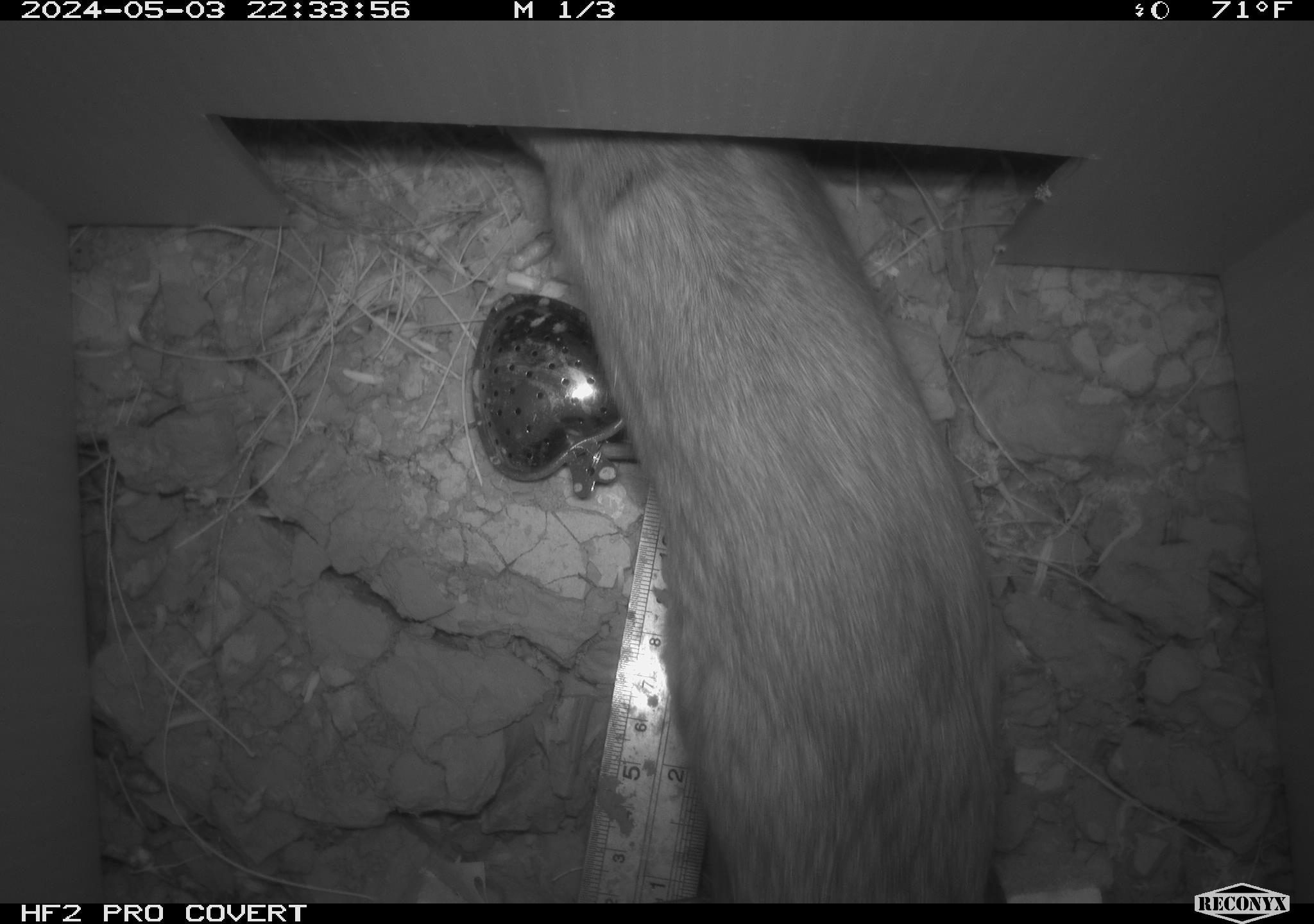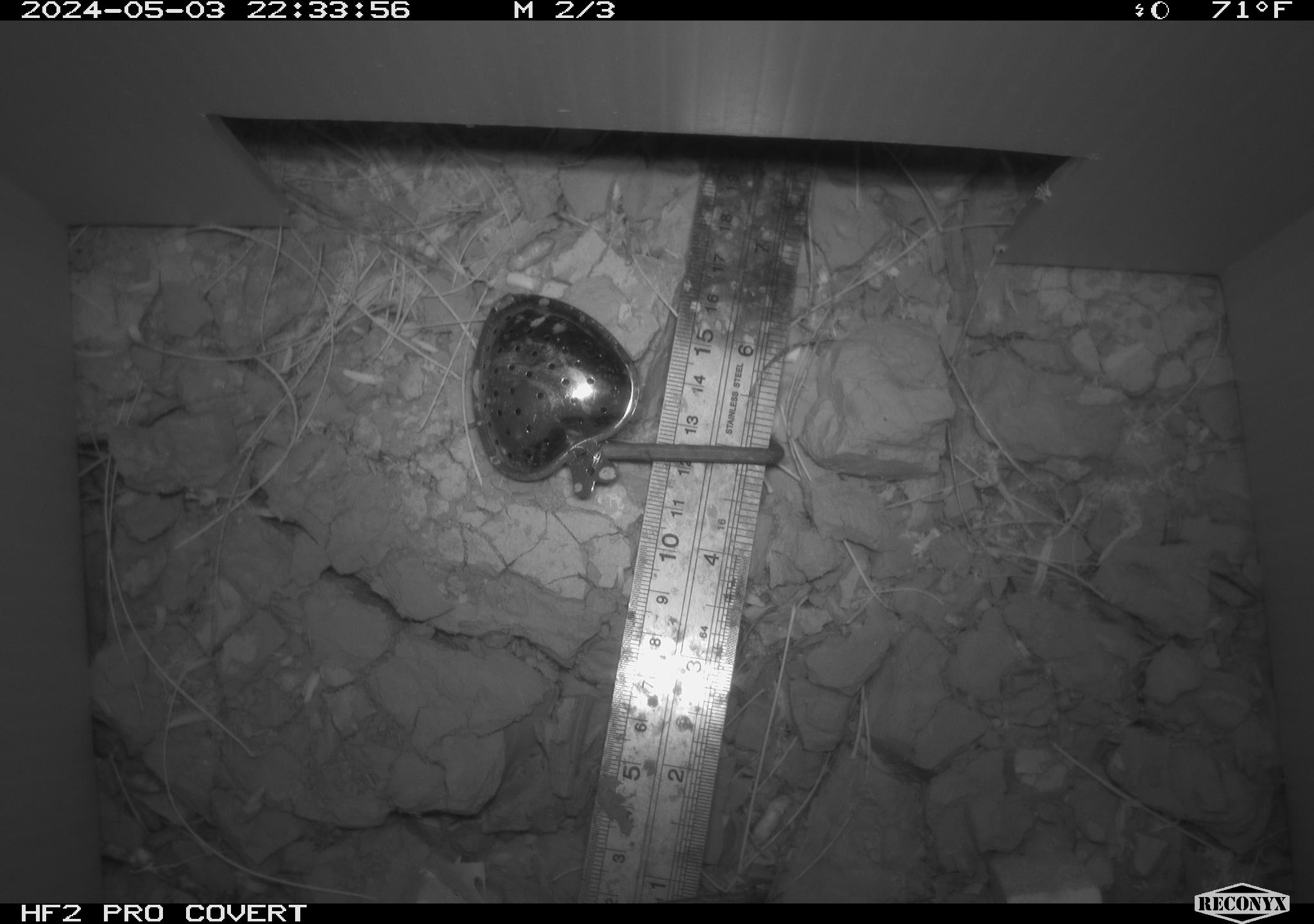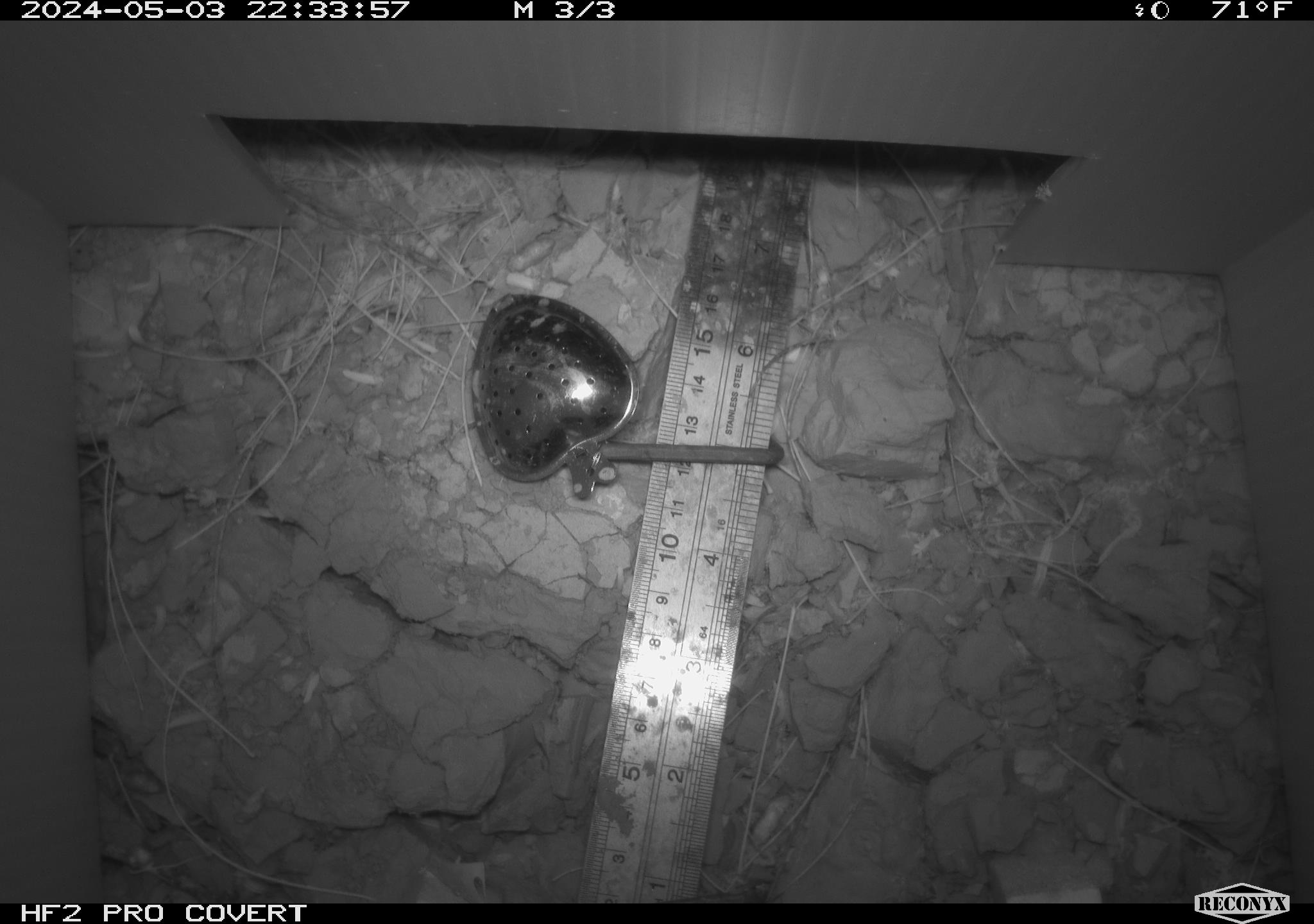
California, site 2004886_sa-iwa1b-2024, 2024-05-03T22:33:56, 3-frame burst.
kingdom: Animalia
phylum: Chordata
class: Mammalia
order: Rodentia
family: Cricetidae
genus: Neotoma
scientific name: Neotoma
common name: pack rat or woodrat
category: neotoma species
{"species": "neotoma species (pack rat or woodrat) (Neotoma)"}